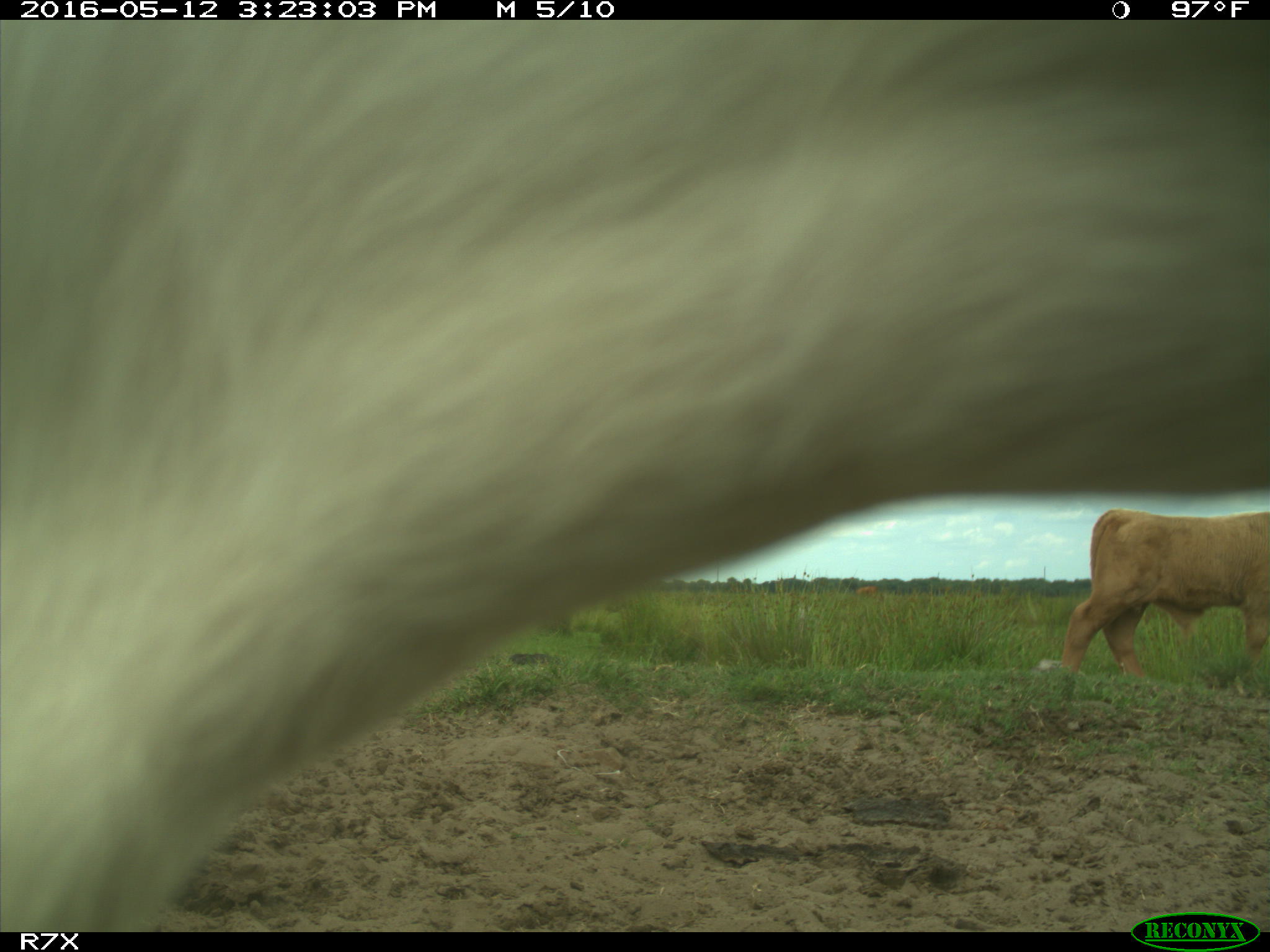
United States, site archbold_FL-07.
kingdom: Animalia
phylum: Chordata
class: Mammalia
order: Artiodactyla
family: Bovidae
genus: Bos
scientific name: Bos taurus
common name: domestic cow